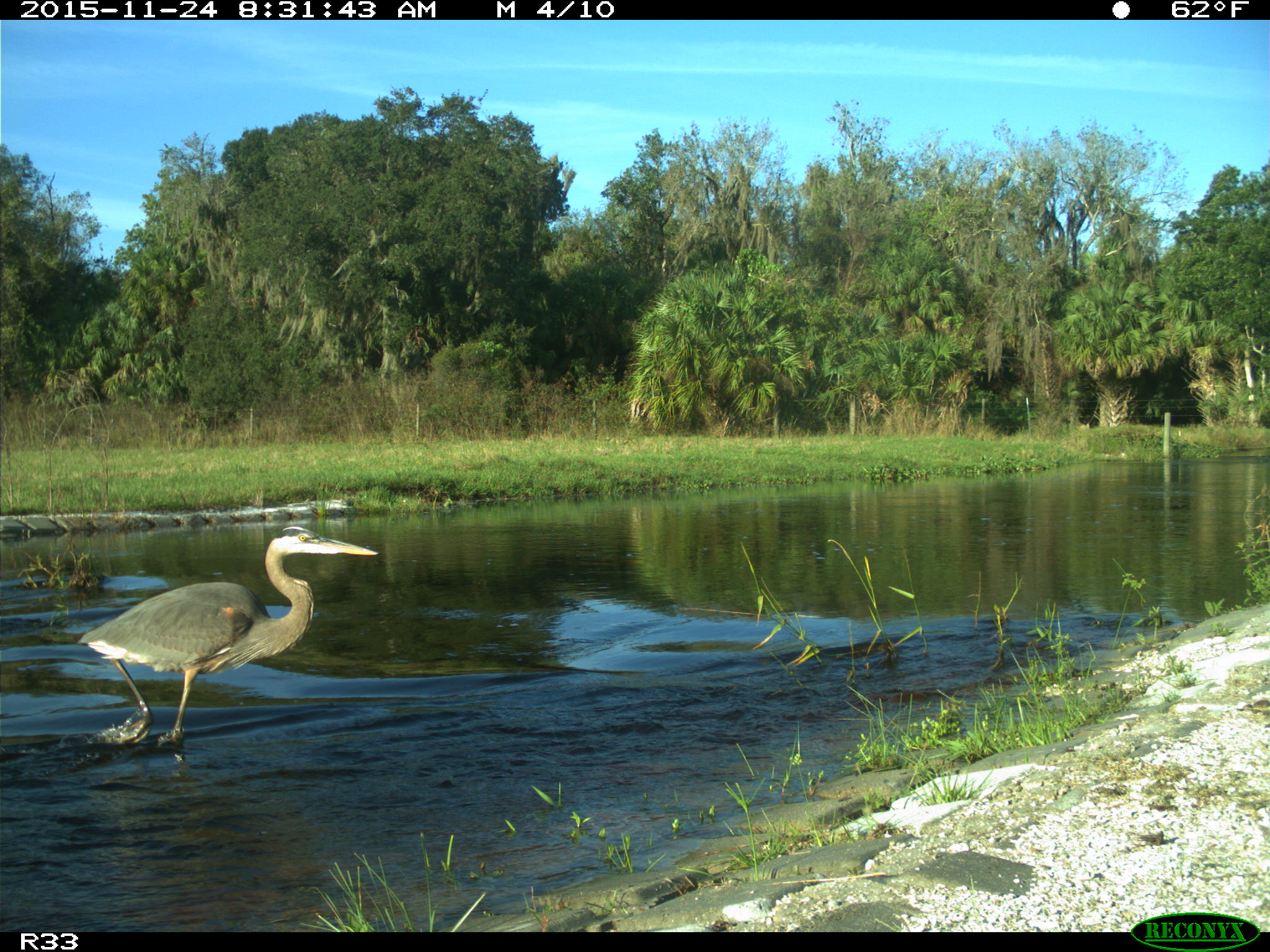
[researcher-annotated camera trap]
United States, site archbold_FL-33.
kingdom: Animalia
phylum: Chordata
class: Aves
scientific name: Aves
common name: birds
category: unidentified bird